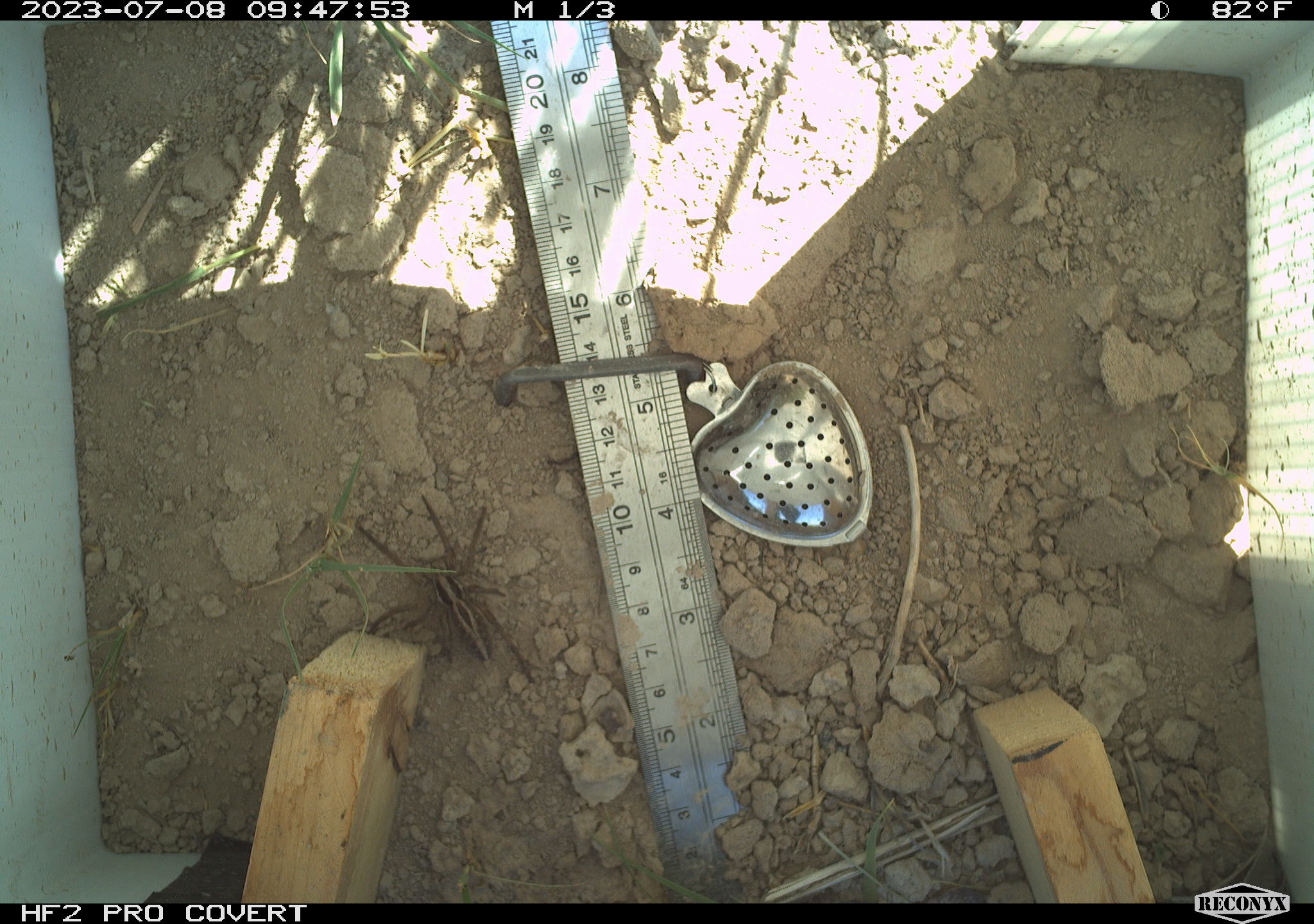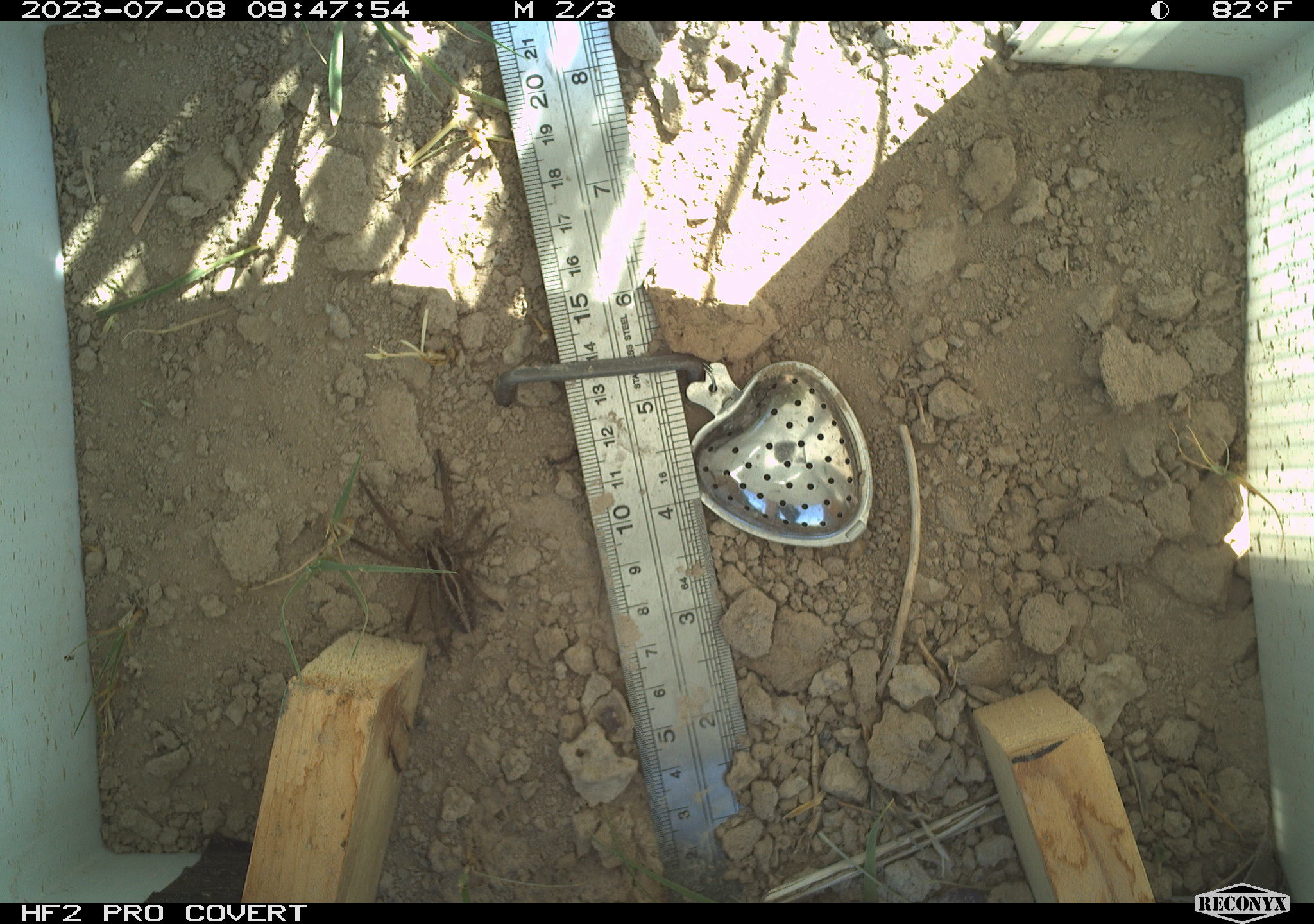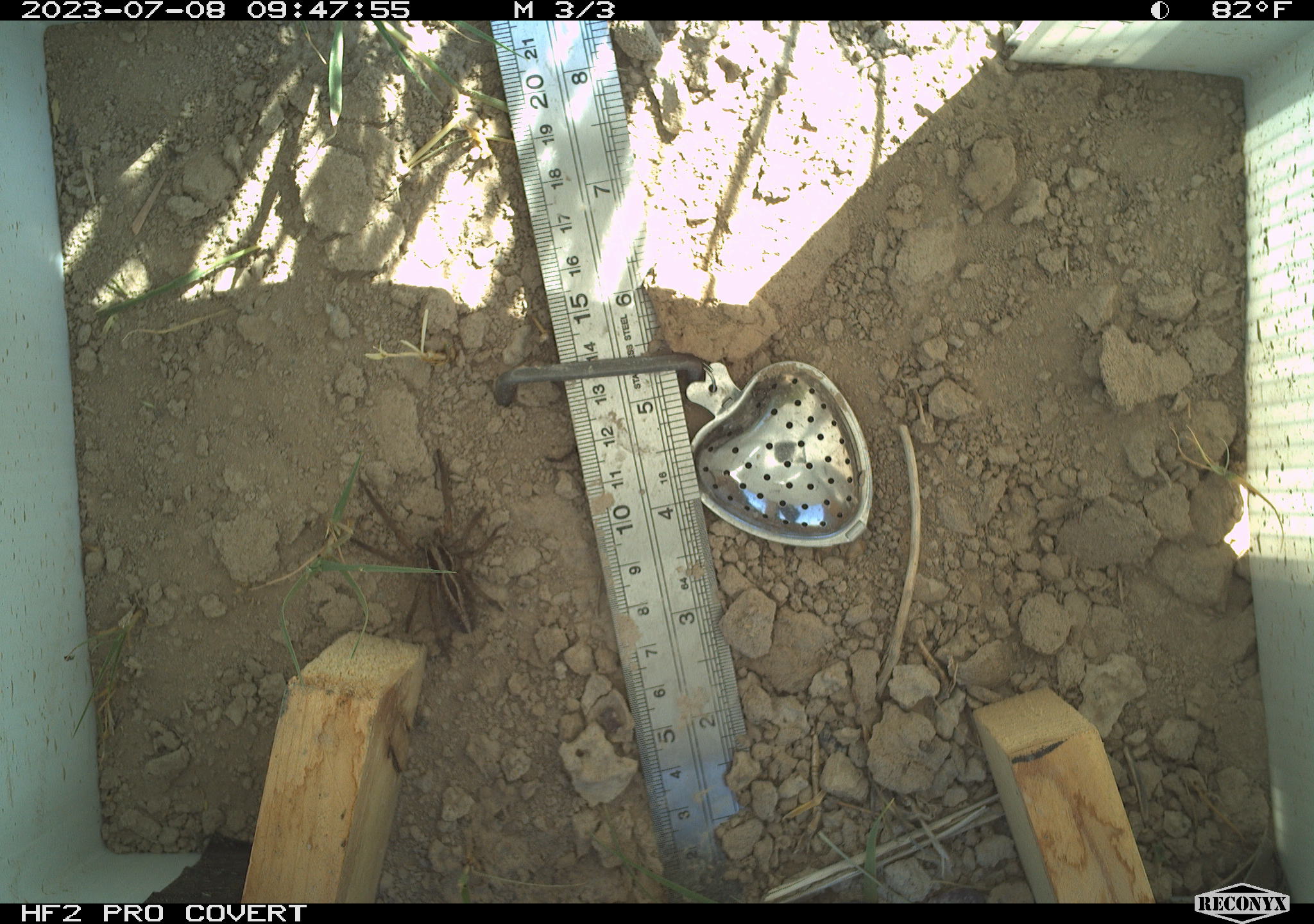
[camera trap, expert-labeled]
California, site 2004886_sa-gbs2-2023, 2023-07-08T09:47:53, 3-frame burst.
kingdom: Animalia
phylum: Arthropoda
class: Arachnida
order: Araneae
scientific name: Araneae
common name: spider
Spider (Araneae).